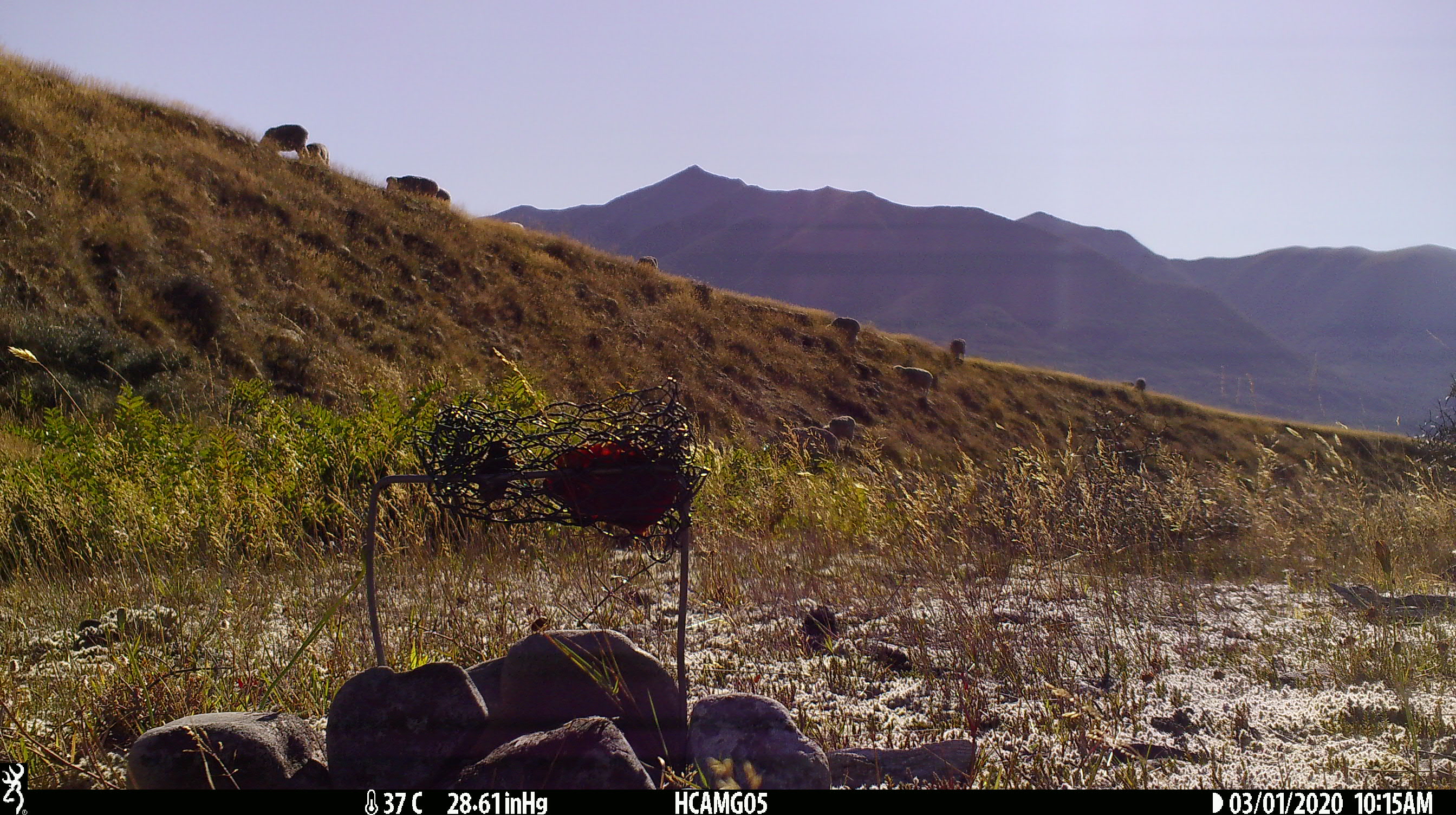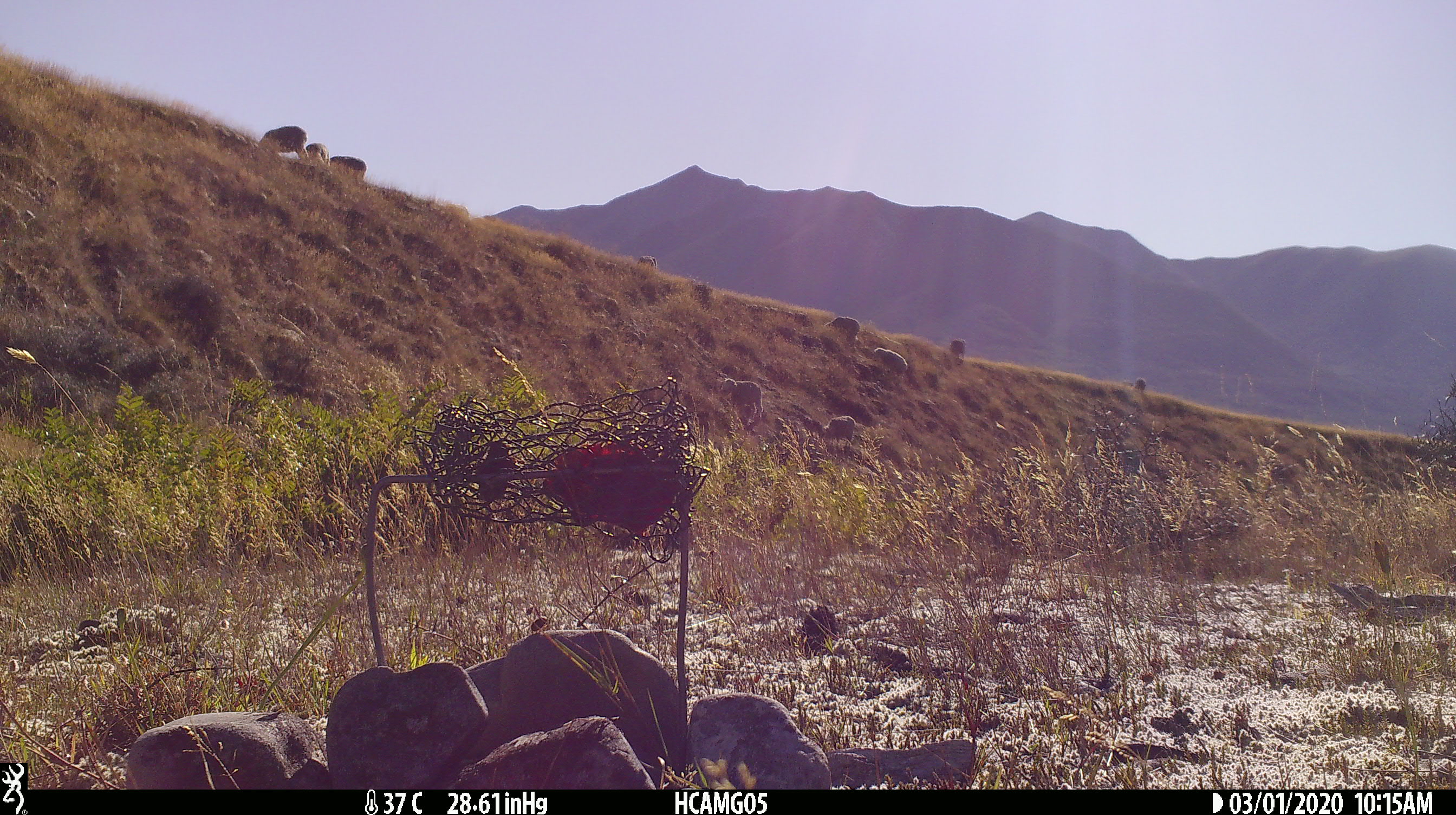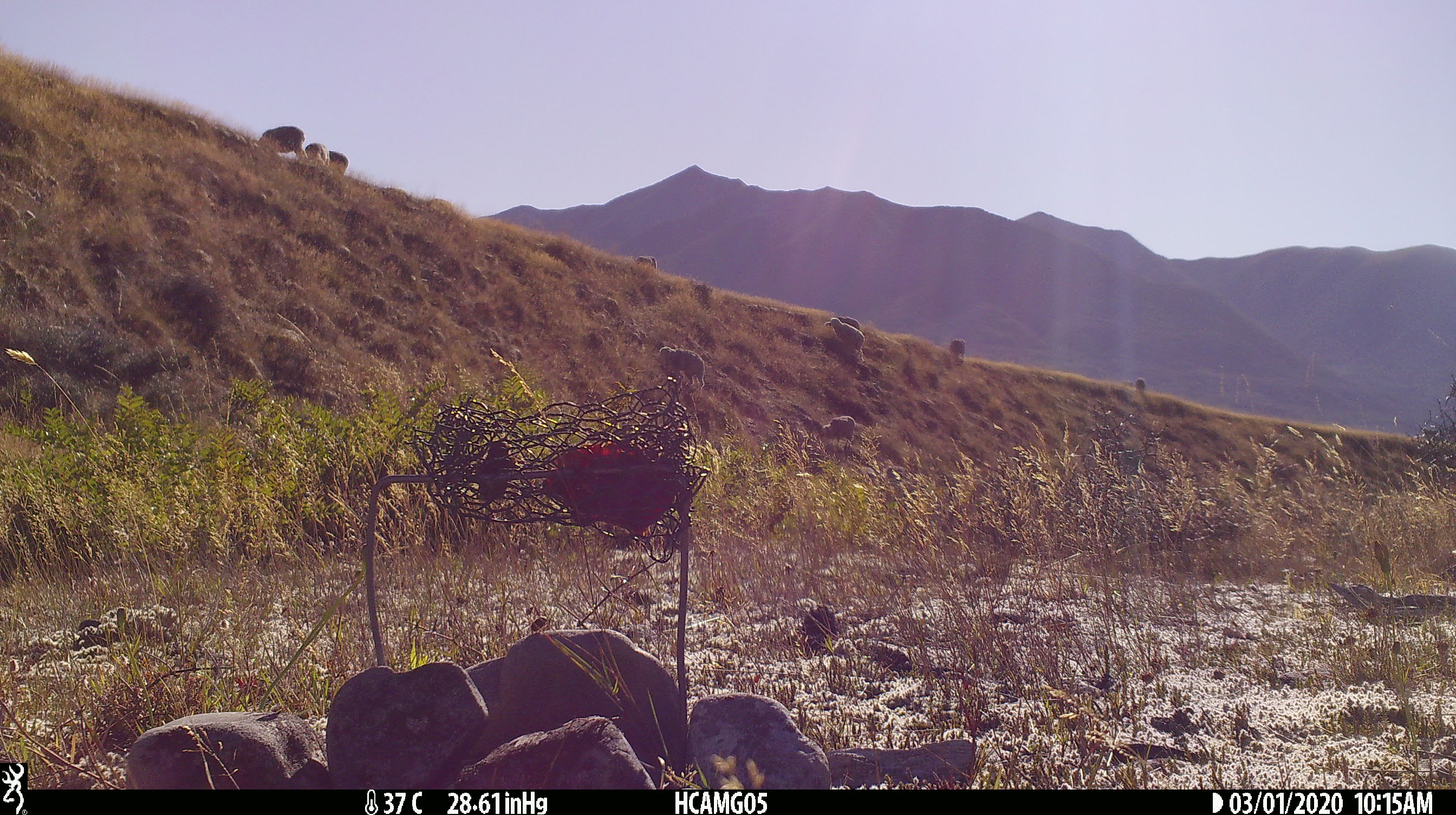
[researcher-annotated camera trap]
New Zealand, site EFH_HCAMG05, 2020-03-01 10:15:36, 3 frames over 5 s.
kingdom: Animalia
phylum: Chordata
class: Mammalia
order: Artiodactyla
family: Bovidae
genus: Ovis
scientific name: Ovis aries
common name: domestic sheep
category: sheep